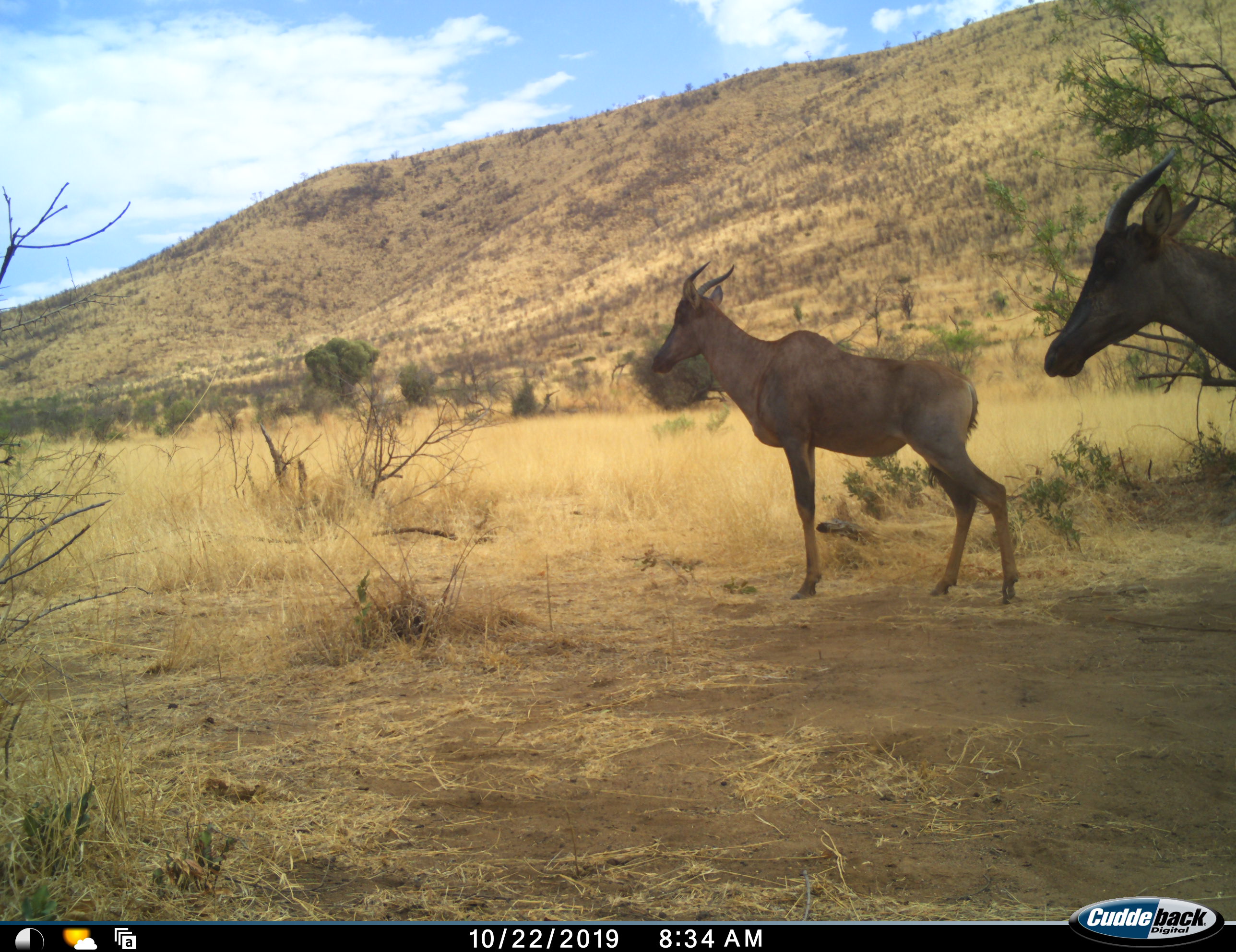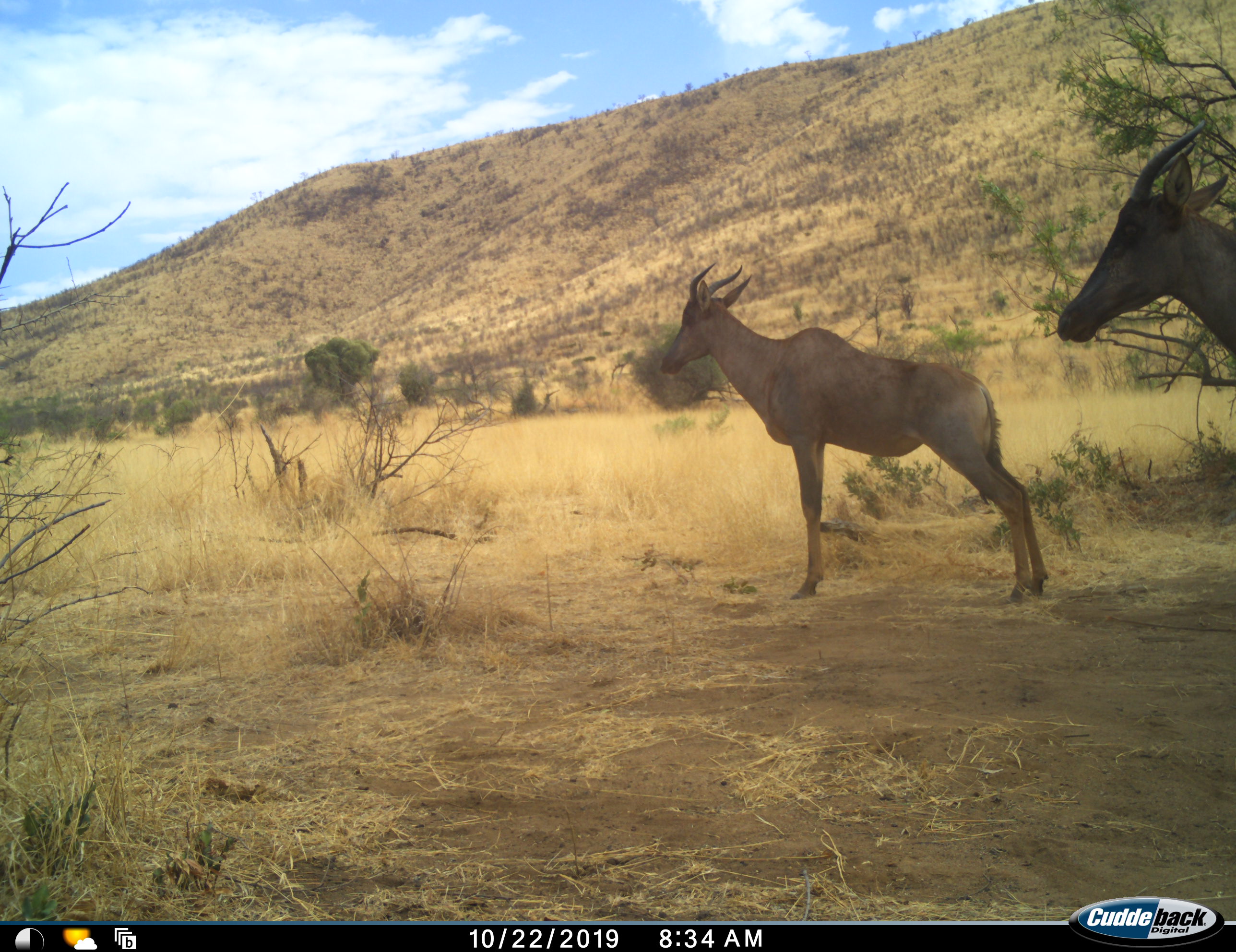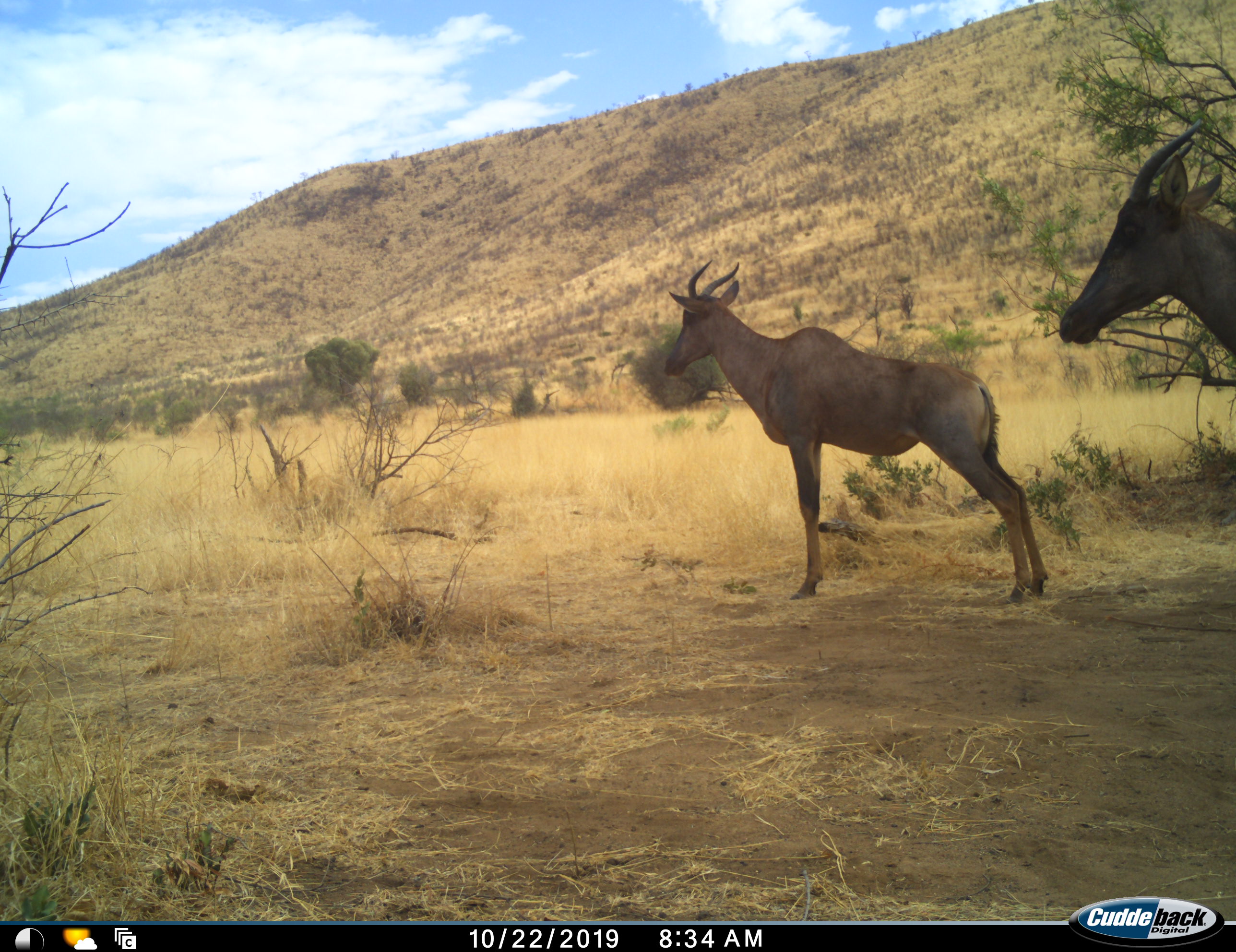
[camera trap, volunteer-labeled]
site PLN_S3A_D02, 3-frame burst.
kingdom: Animalia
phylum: Chordata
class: Mammalia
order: Artiodactyla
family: Bovidae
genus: Damaliscus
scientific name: Damaliscus lunatus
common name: tsessebe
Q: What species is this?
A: Tsessebe (Damaliscus lunatus).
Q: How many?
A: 2.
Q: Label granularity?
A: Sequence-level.